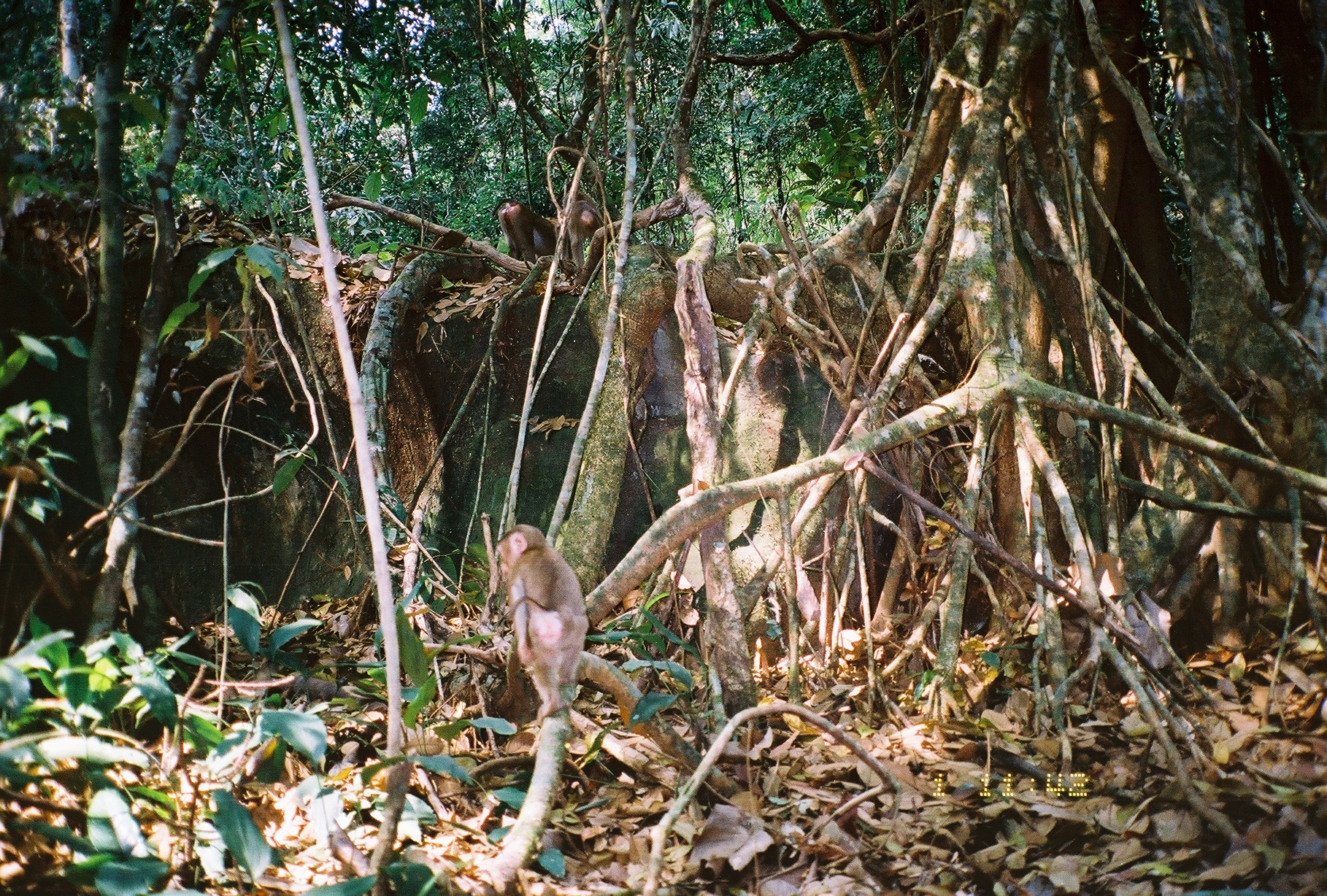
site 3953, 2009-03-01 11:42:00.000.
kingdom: Animalia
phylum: Chordata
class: Mammalia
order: Primates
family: Cercopithecidae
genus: Macaca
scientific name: Macaca nemestrina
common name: southern pig-tailed macaque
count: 3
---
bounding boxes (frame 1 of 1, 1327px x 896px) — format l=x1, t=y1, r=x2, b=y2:
macaca nemestrina: l=497, t=524, r=589, b=719; l=486, t=196, r=558, b=263; l=561, t=187, r=603, b=269